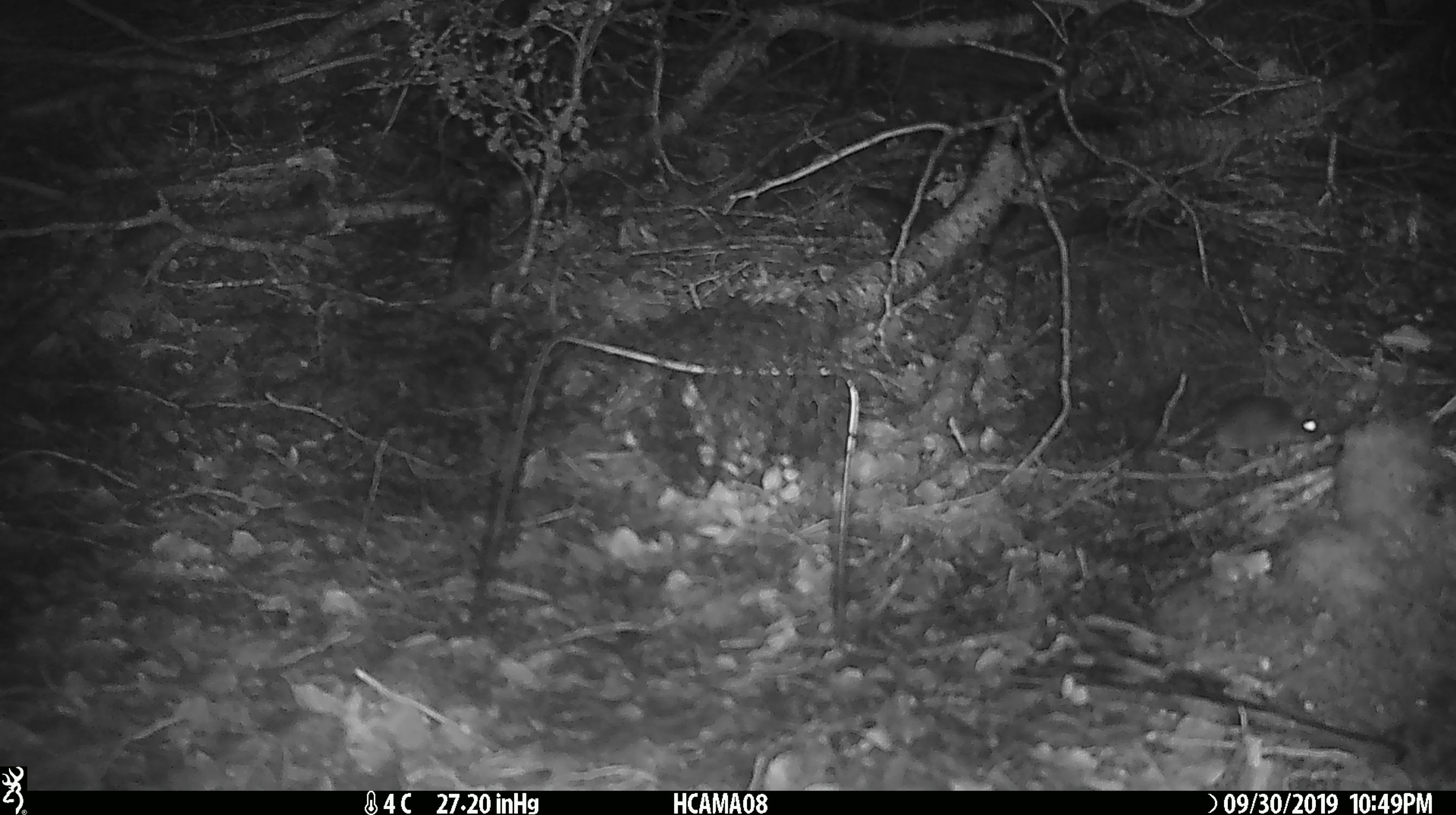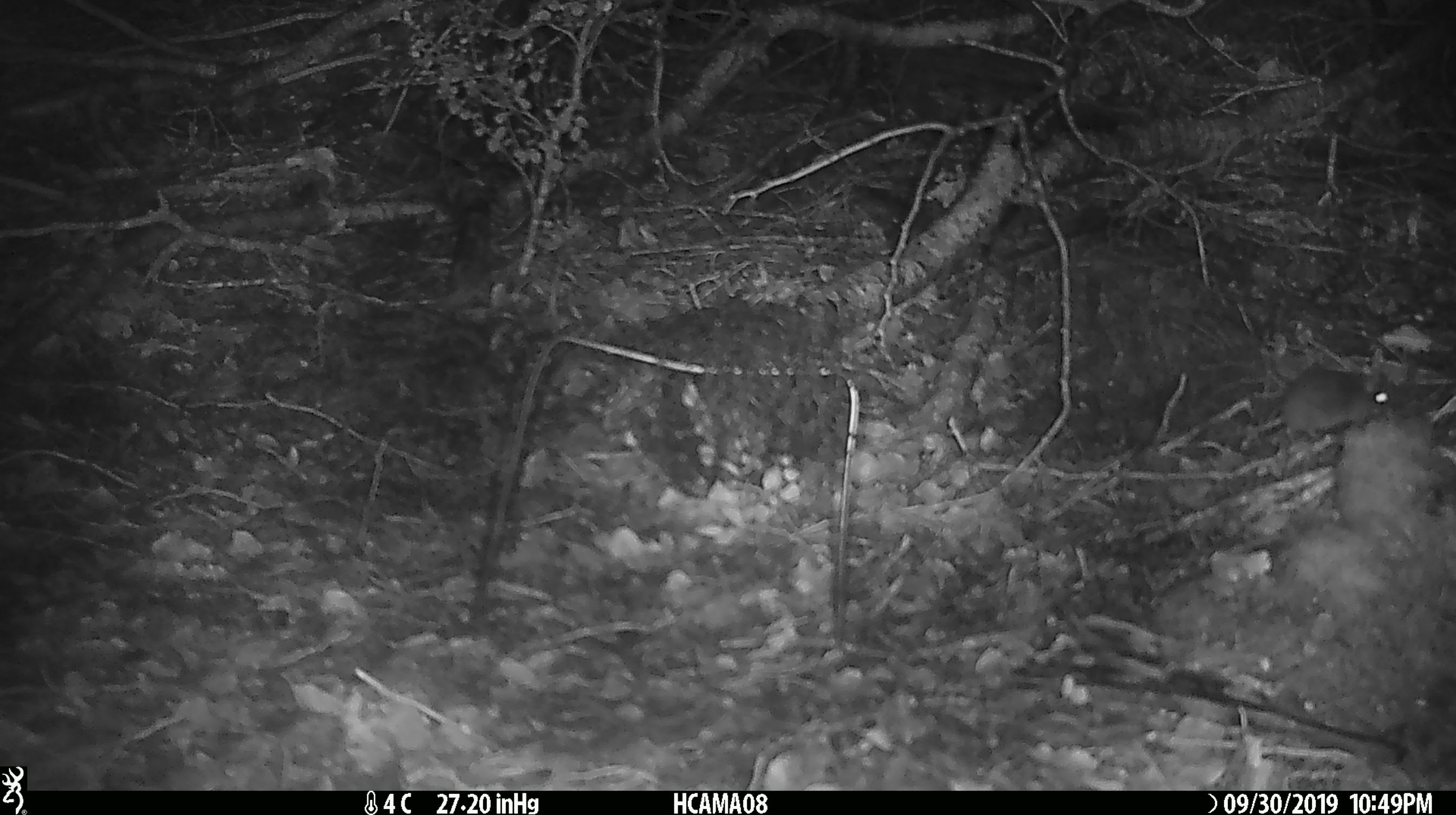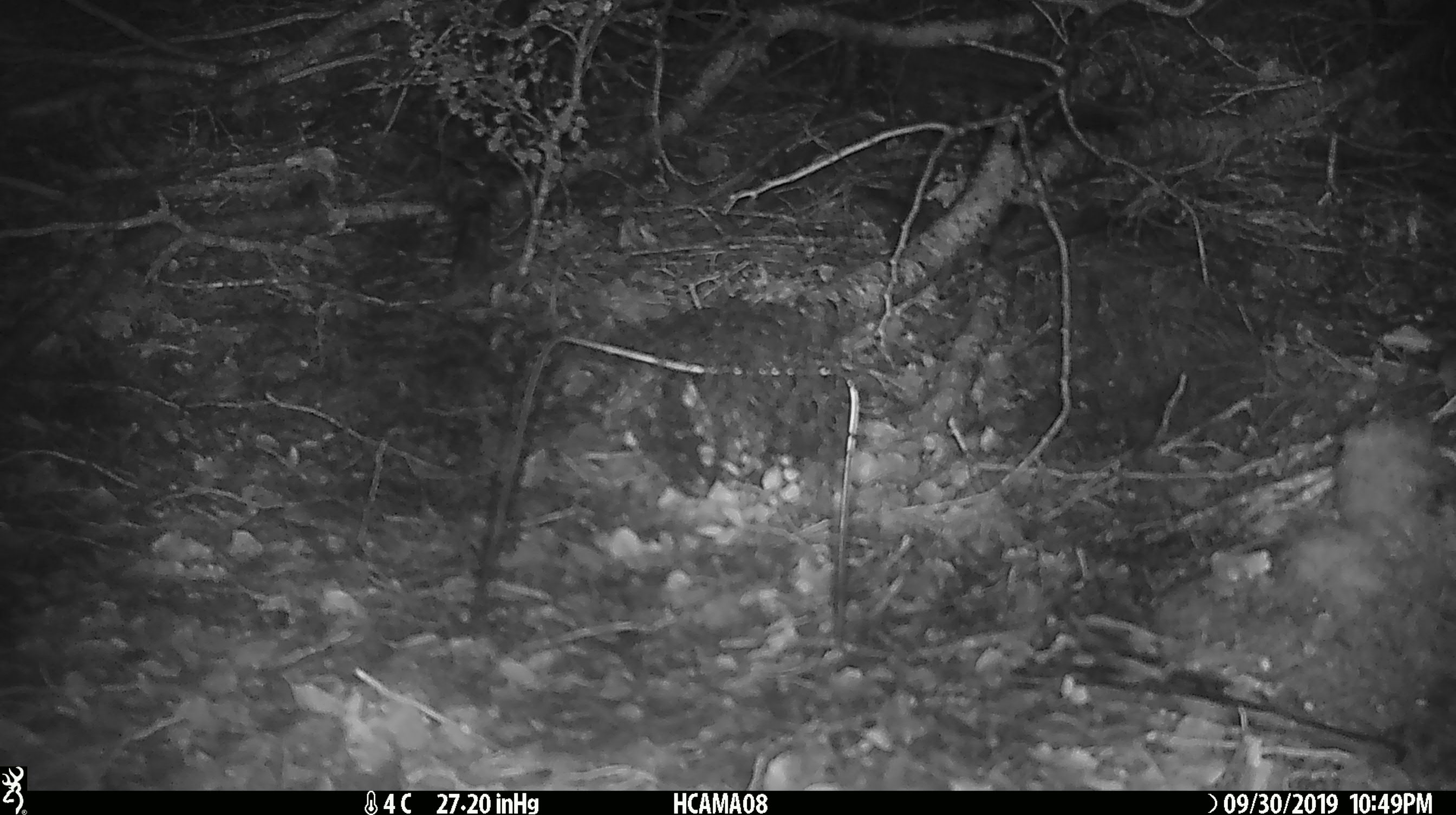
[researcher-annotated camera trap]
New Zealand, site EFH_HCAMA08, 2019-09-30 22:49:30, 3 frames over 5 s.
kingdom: Animalia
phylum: Chordata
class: Mammalia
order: Rodentia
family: Muridae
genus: Mus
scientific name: Mus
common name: mouse